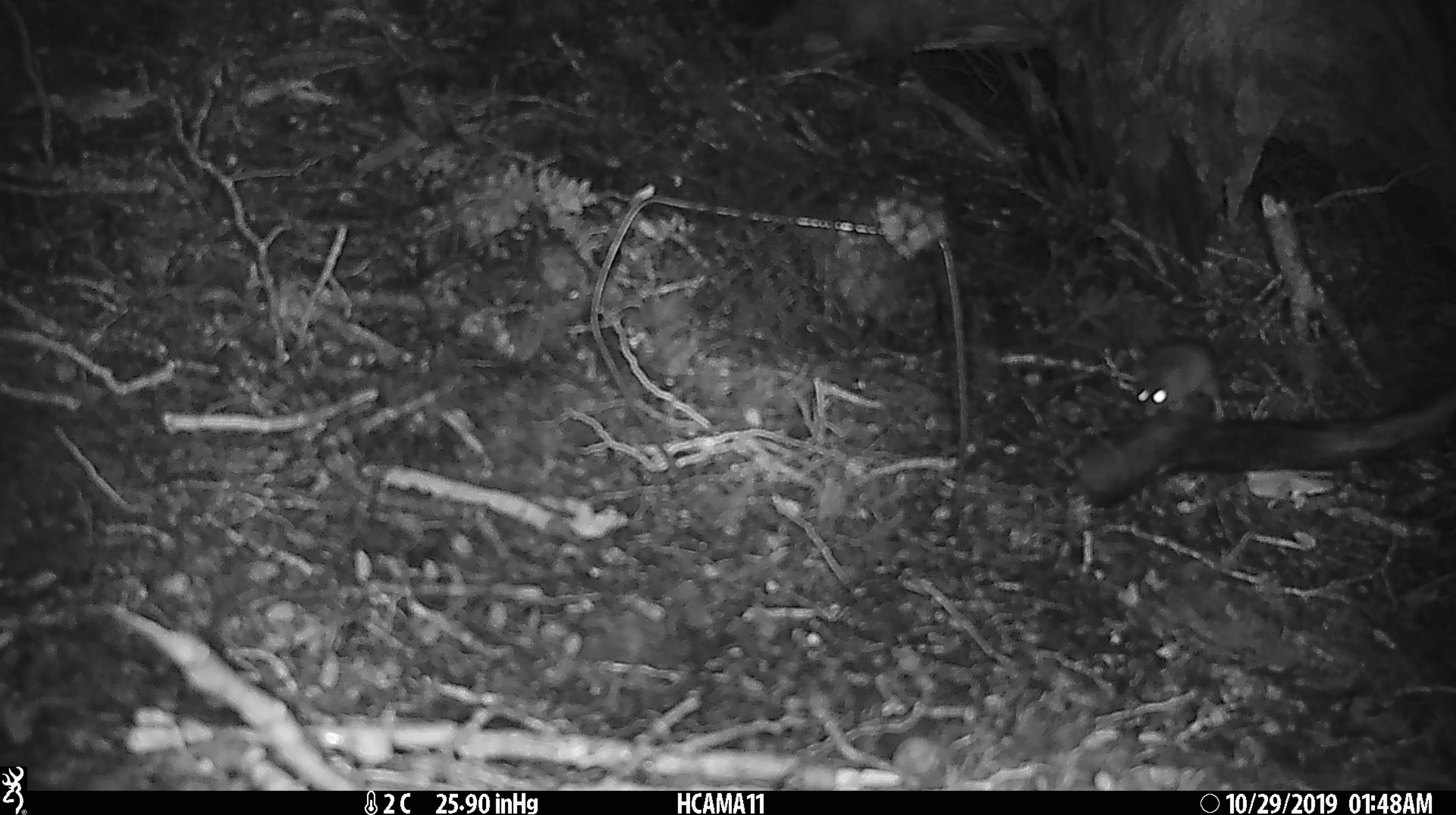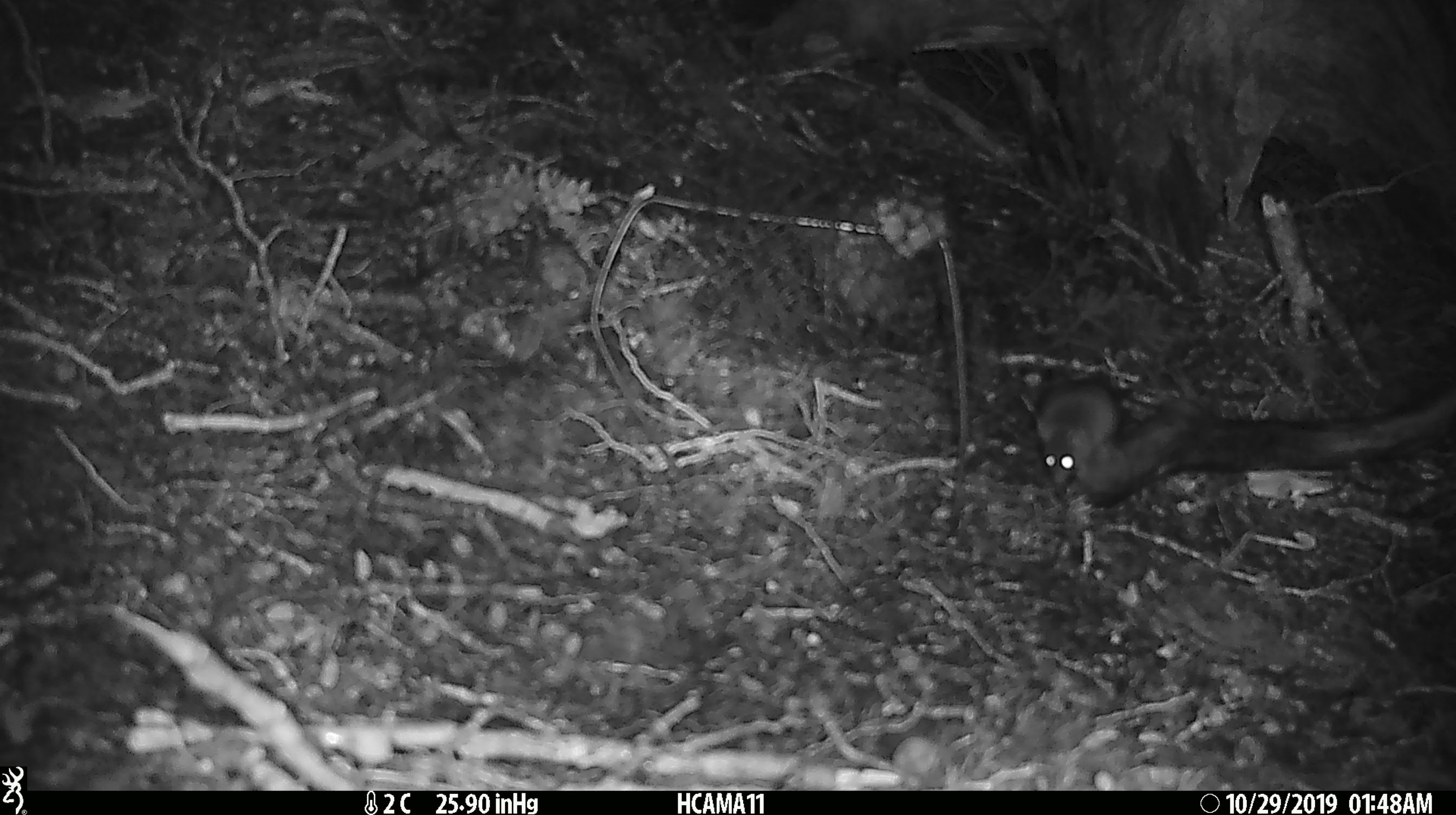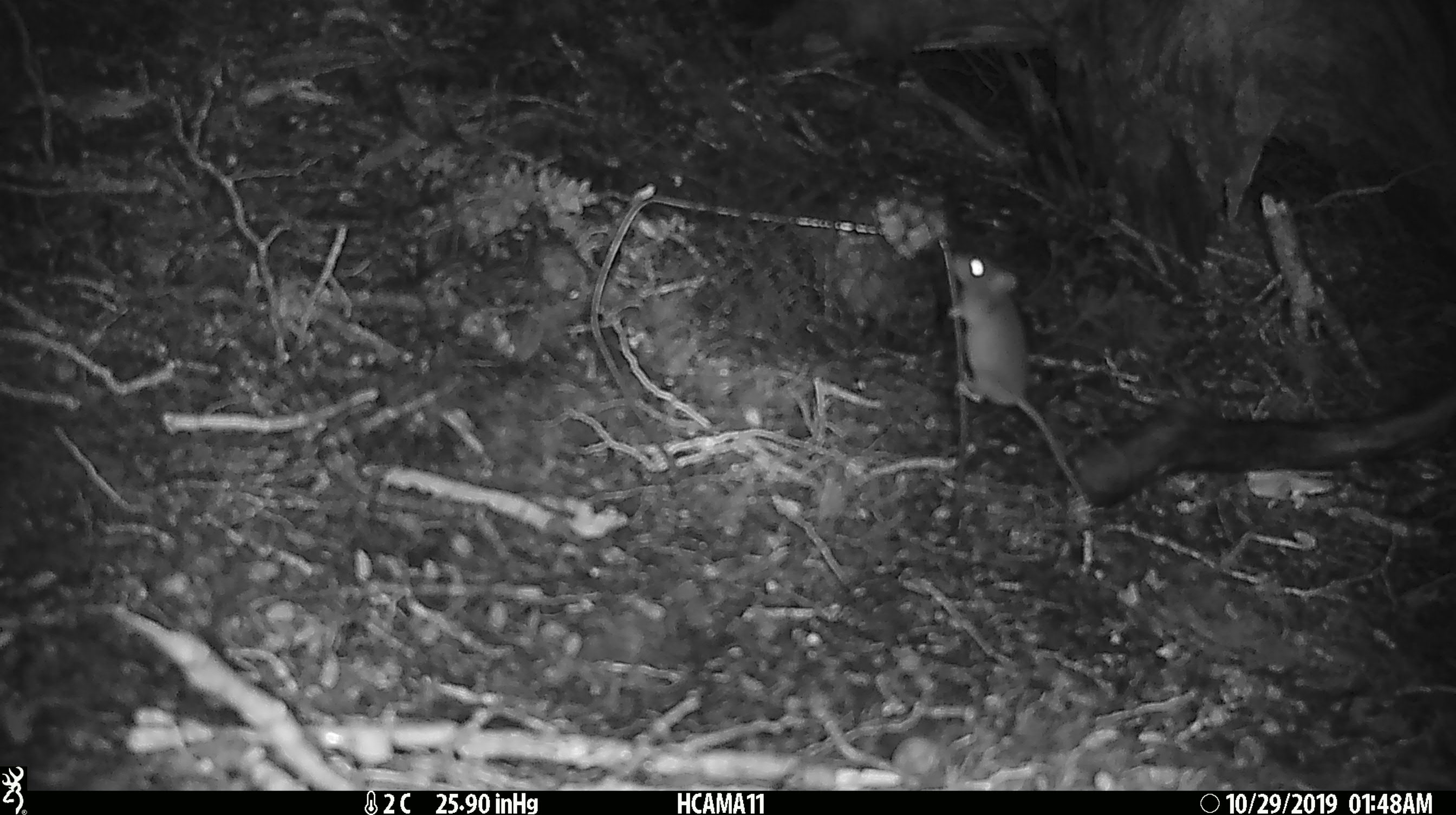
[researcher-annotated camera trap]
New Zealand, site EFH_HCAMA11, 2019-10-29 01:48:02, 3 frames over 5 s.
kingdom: Animalia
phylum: Chordata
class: Mammalia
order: Rodentia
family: Muridae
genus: Mus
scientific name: Mus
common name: mouse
Mouse (Mus).